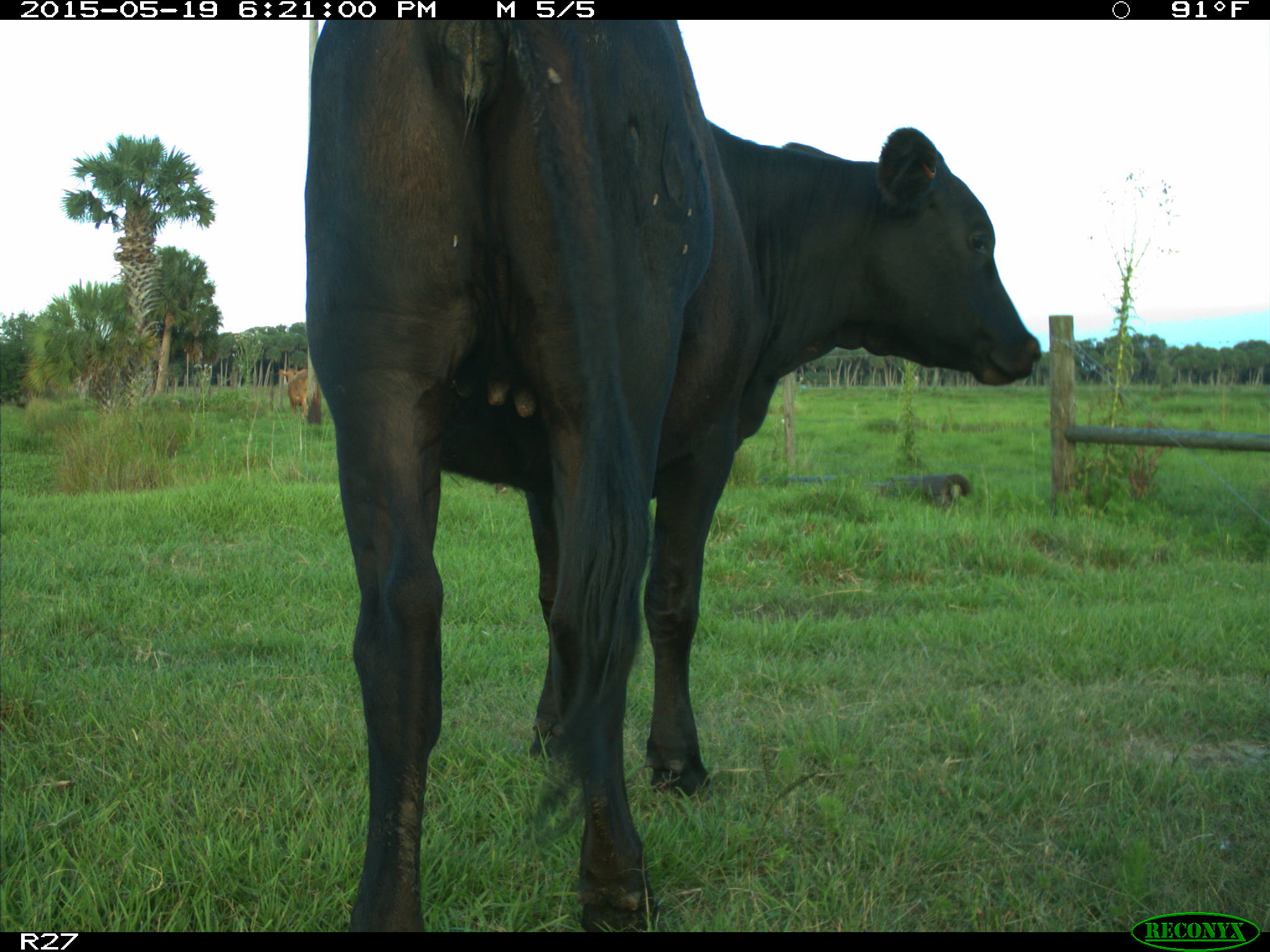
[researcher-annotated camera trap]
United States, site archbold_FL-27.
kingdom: Animalia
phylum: Chordata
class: Mammalia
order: Artiodactyla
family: Bovidae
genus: Bos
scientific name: Bos taurus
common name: domestic cow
Bos taurus (domestic cow).